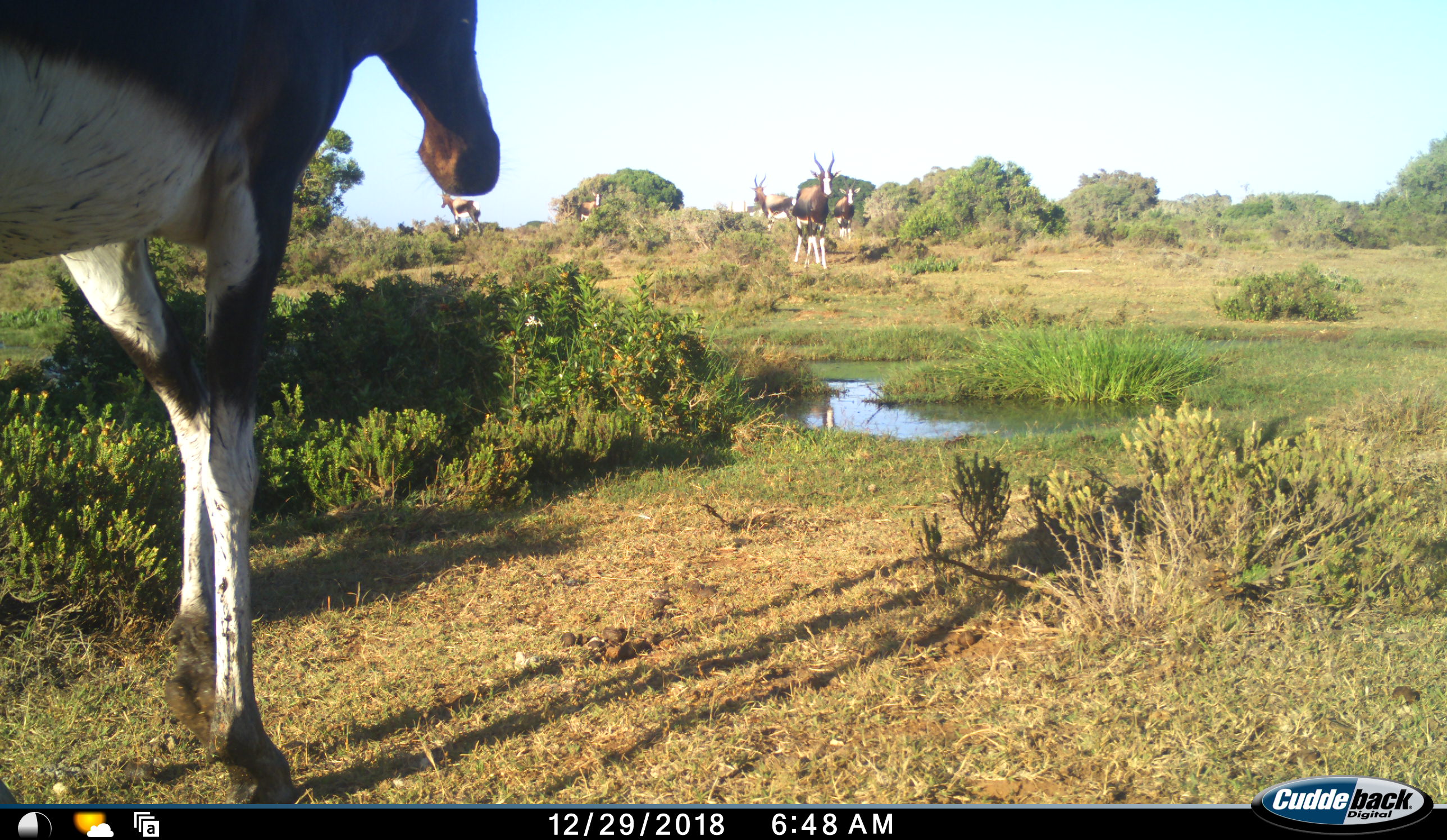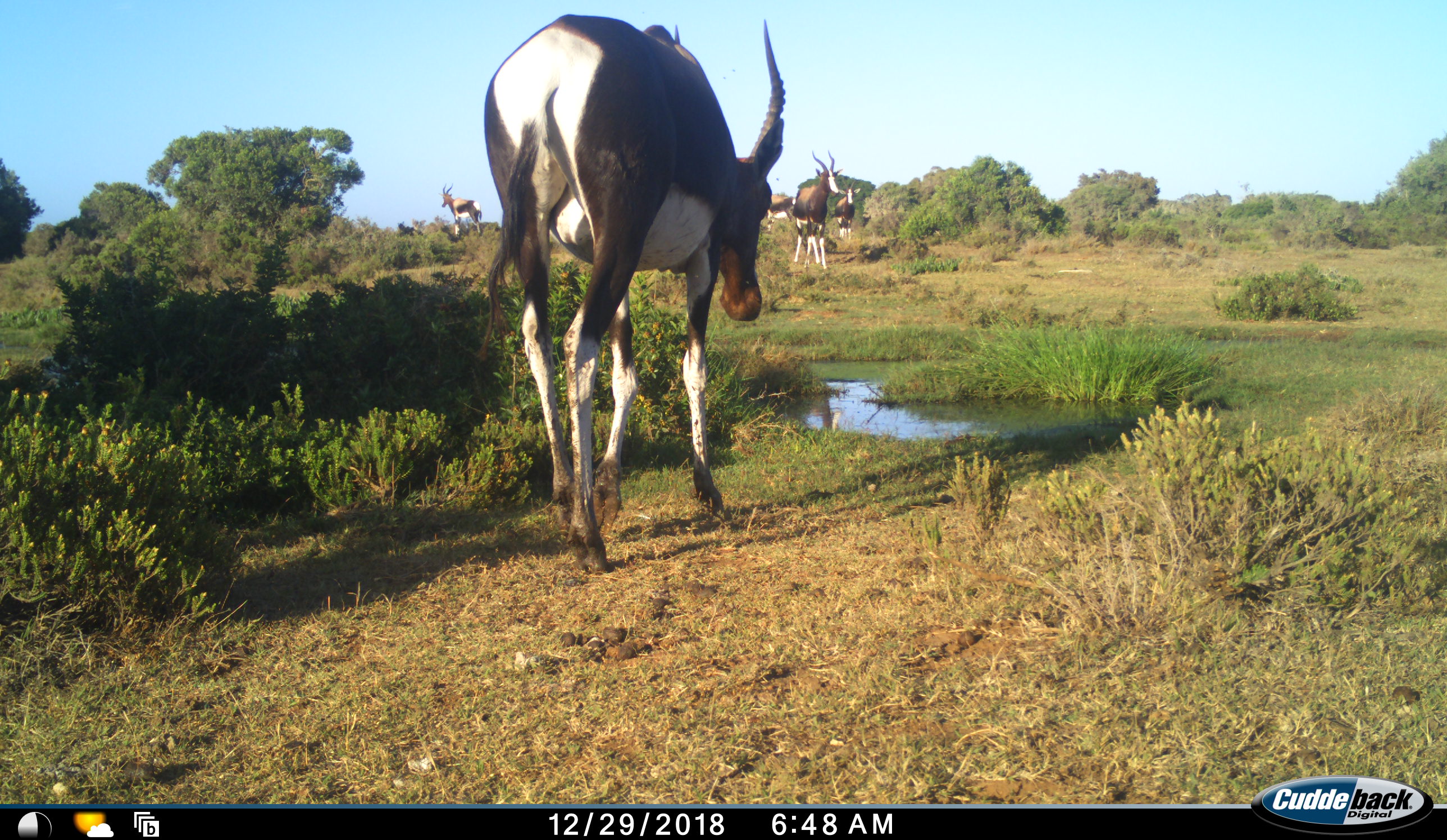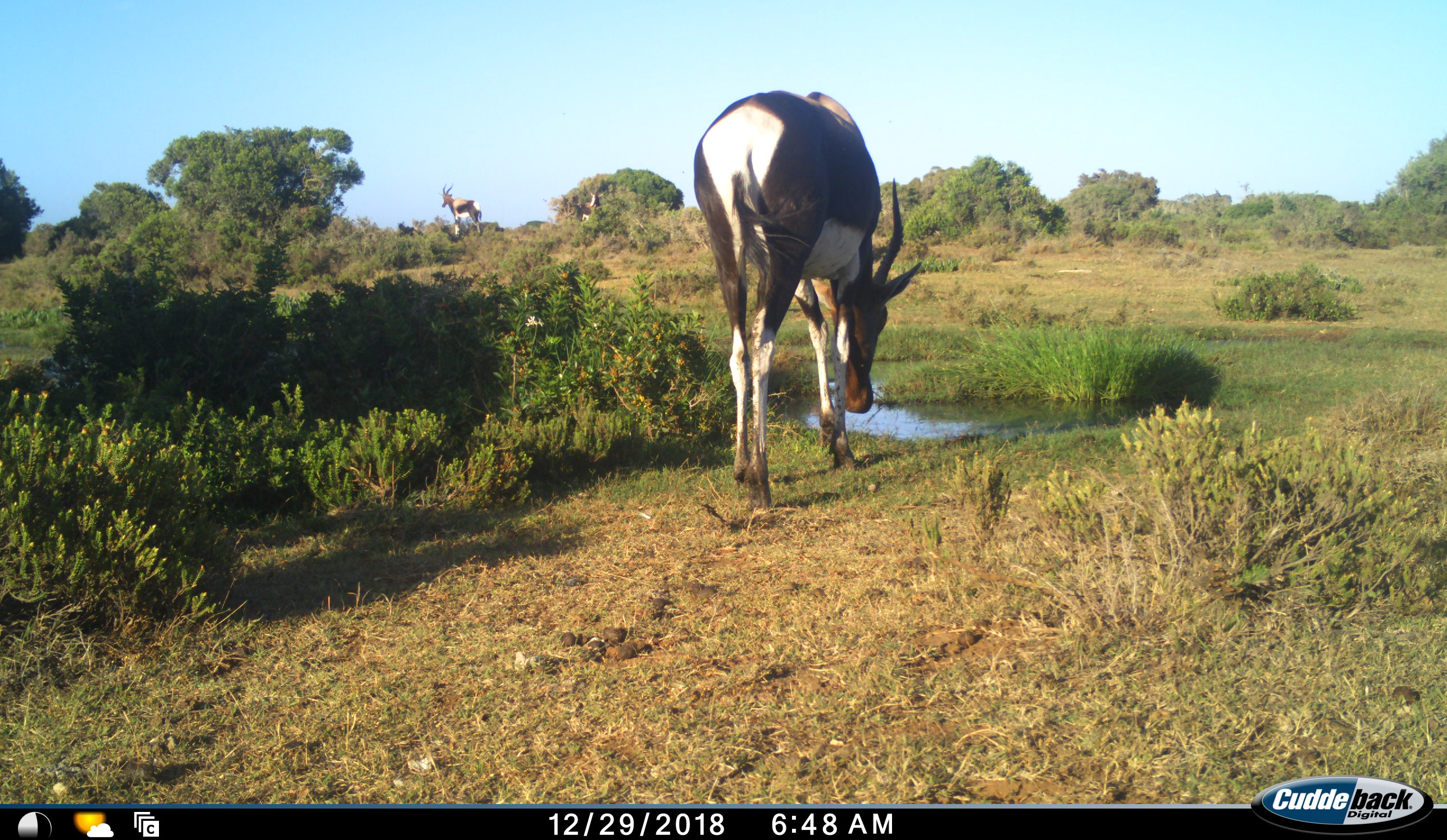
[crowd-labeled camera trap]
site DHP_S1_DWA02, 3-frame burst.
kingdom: Animalia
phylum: Chordata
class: Mammalia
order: Artiodactyla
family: Bovidae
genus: Damaliscus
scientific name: Damaliscus pygargus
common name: bontebok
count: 6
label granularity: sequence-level